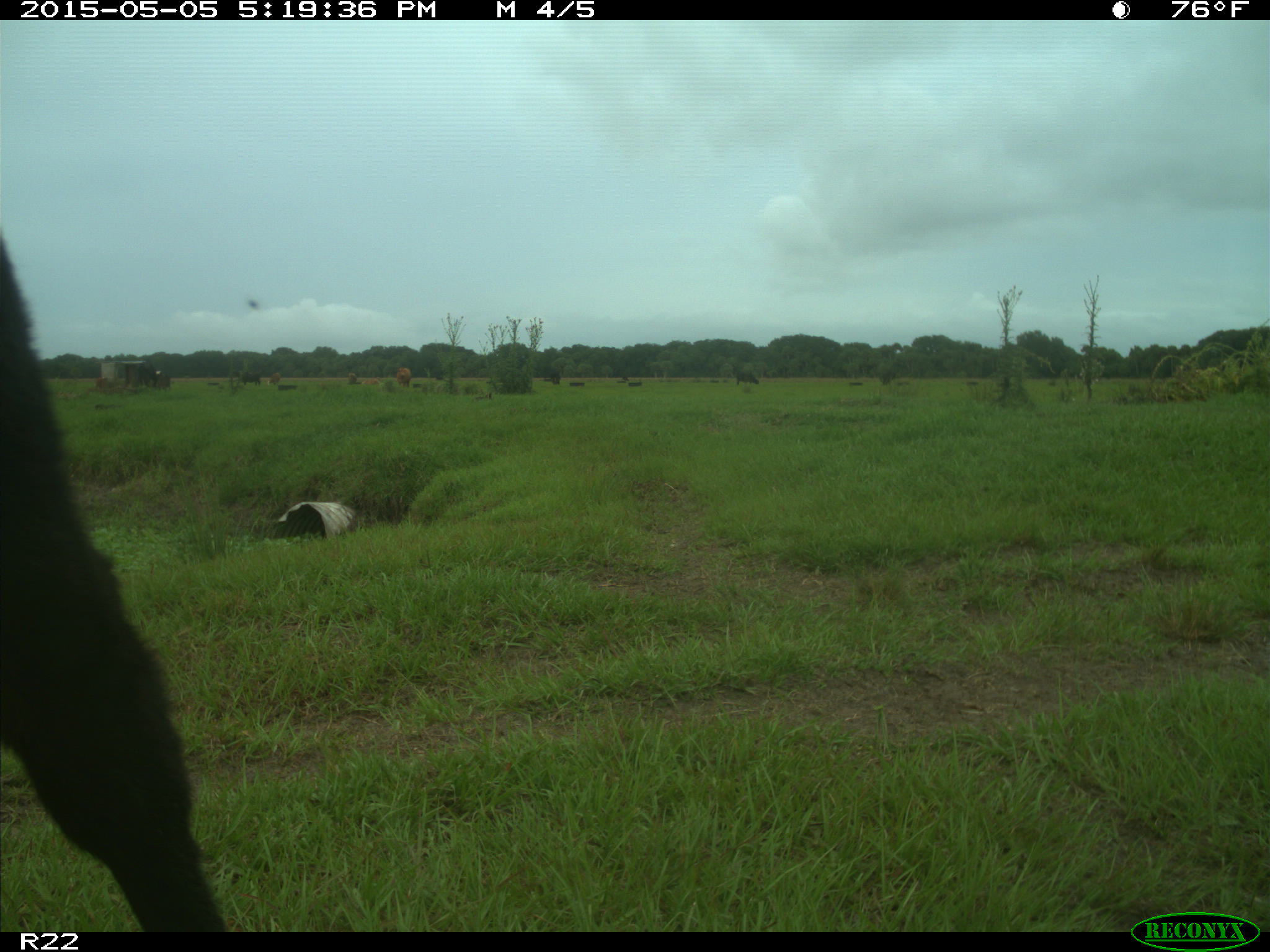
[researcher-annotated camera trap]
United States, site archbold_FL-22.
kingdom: Animalia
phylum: Chordata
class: Mammalia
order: Artiodactyla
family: Bovidae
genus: Bos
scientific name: Bos taurus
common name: domestic cow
Bos taurus (domestic cow).